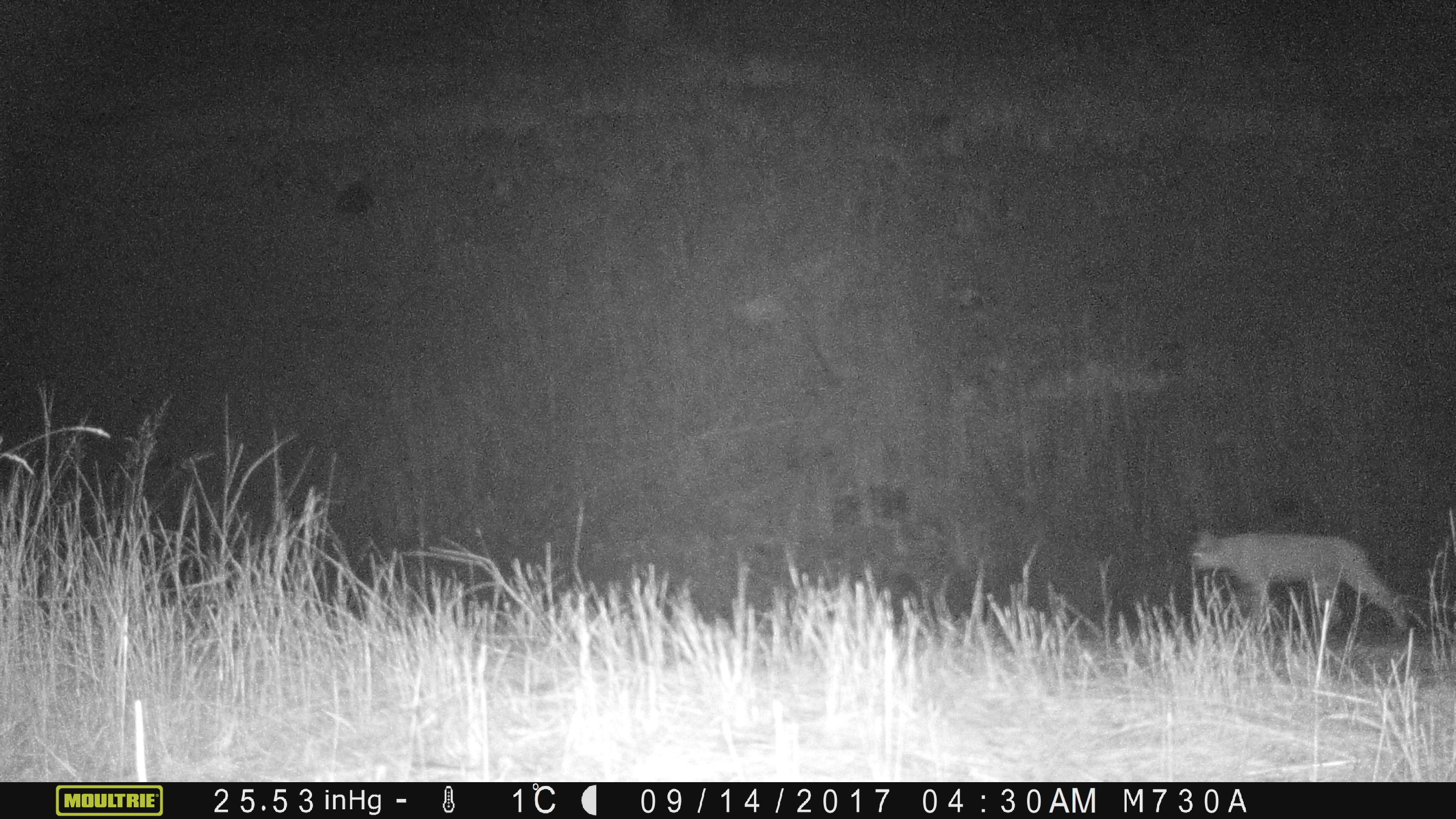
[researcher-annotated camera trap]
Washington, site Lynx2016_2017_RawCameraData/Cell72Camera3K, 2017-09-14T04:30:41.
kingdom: Animalia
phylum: Chordata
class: Mammalia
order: Carnivora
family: Felidae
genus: Lynx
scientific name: Lynx rufus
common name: bobcat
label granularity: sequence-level